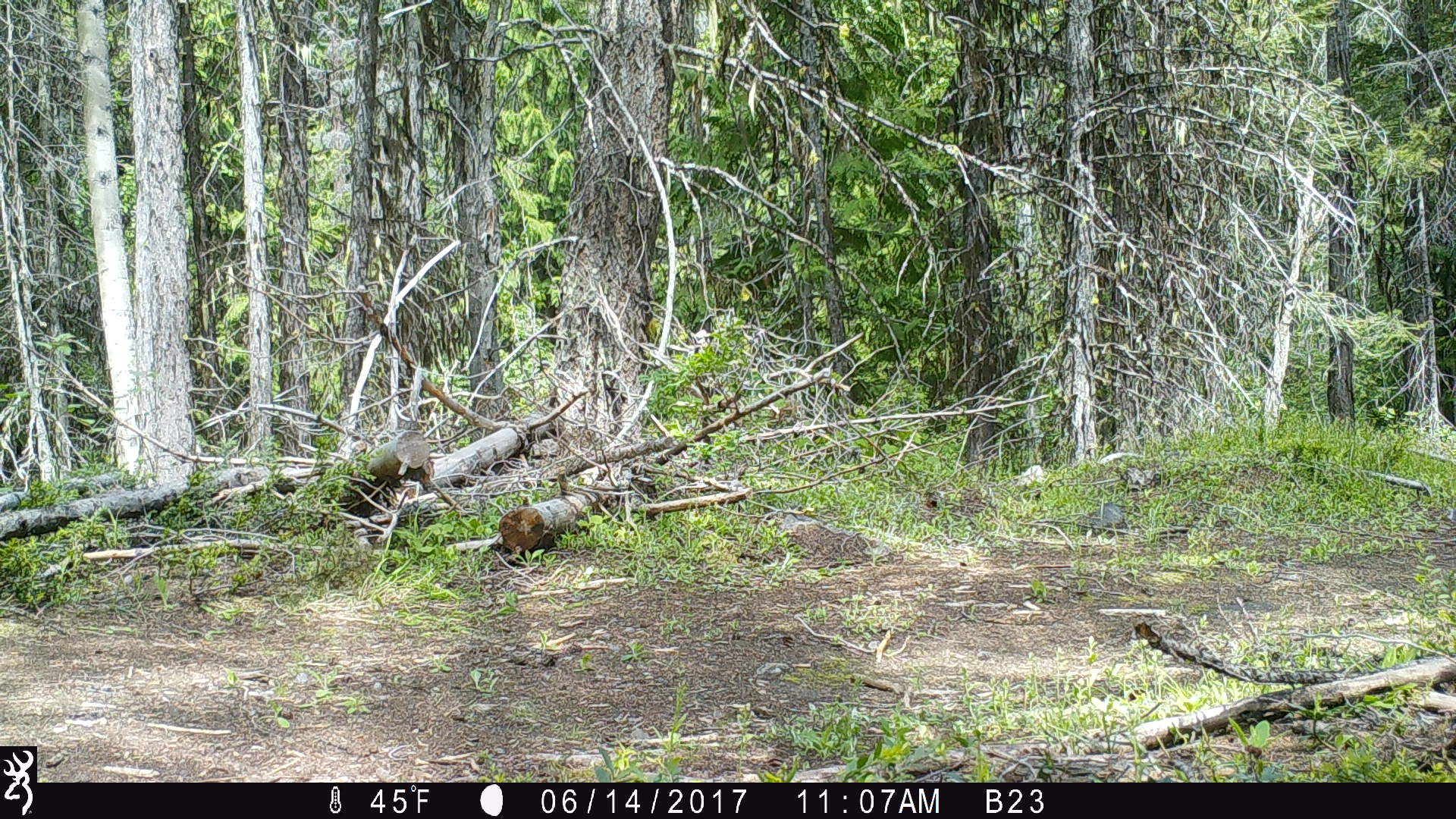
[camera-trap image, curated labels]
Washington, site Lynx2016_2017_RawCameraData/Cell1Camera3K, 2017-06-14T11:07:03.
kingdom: Animalia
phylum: Chordata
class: Mammalia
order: Carnivora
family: Ursidae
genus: Ursus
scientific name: Ursus americanus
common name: american black bear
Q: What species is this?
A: Ursus americanus (american black bear).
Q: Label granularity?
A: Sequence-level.